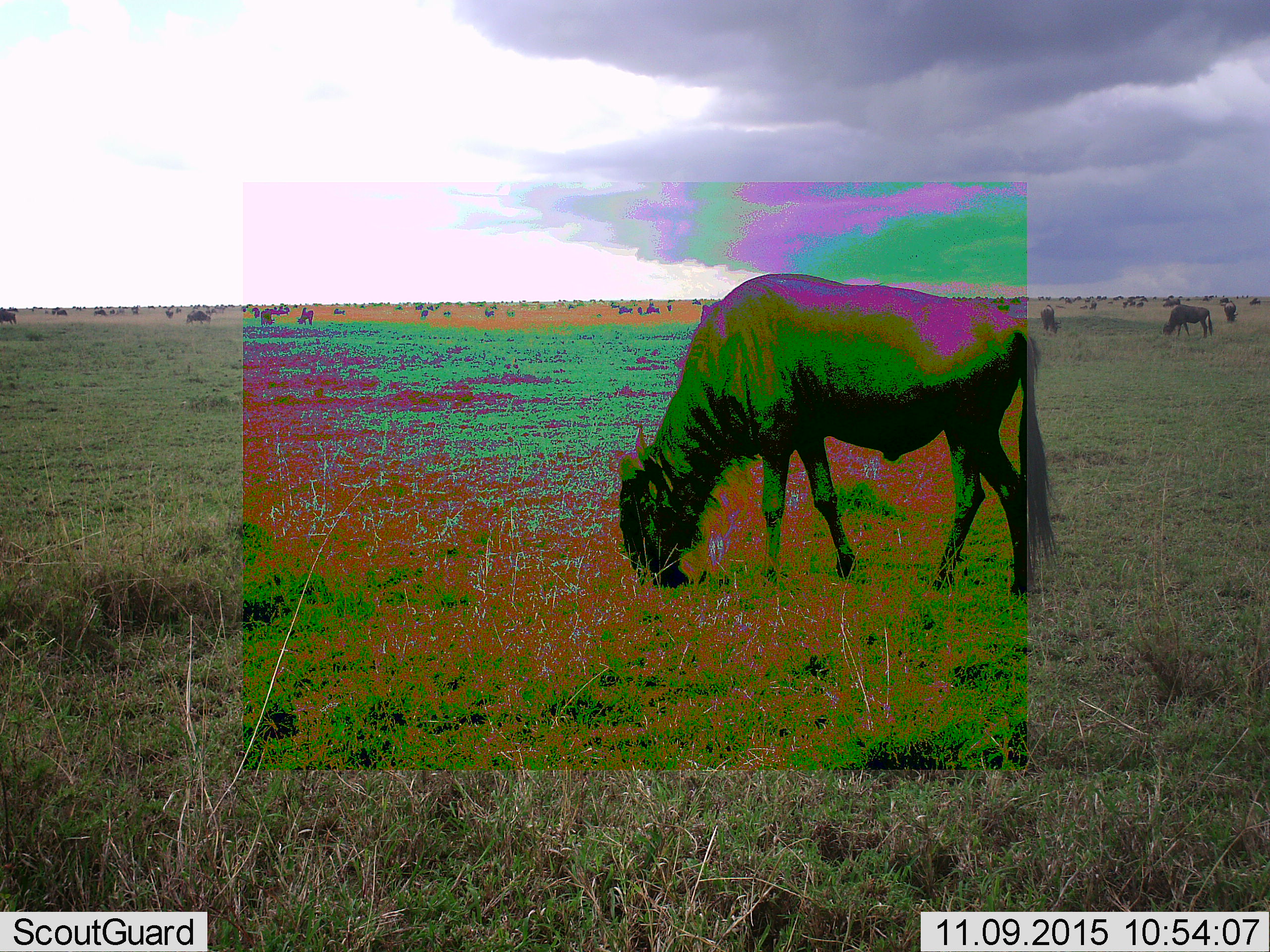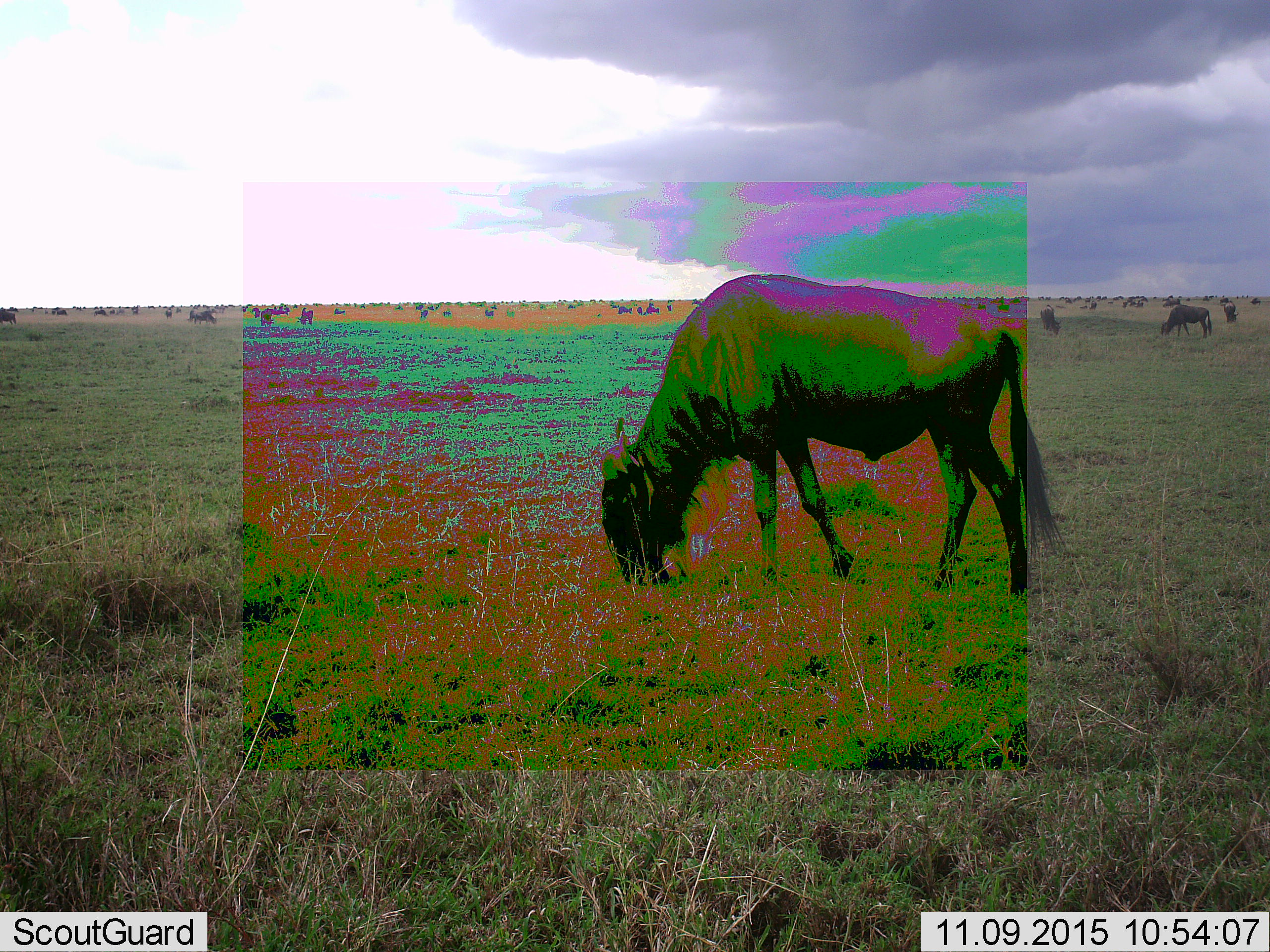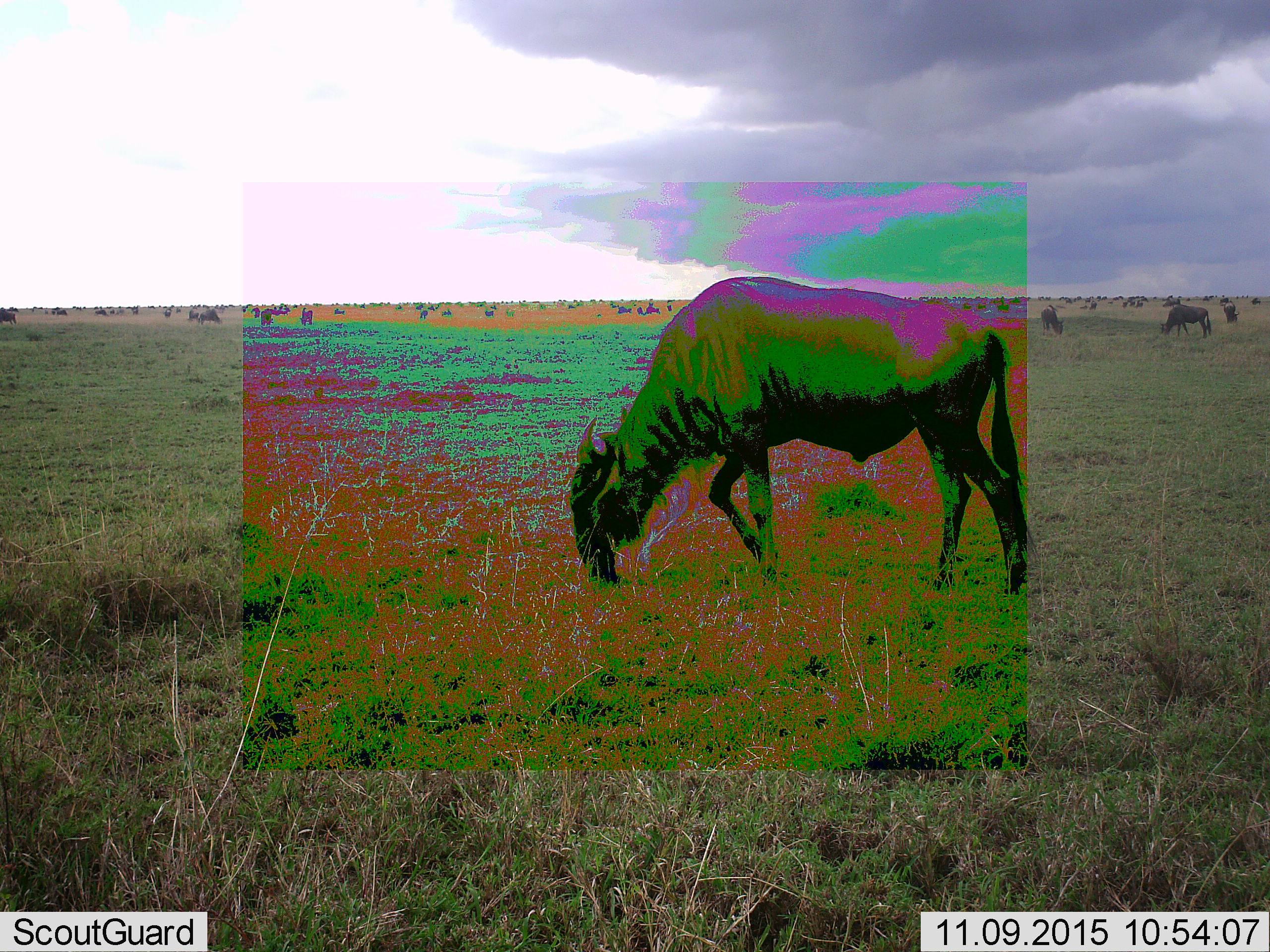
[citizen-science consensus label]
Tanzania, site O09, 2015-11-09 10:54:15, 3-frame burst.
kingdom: Animalia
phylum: Chordata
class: Mammalia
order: Artiodactyla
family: Bovidae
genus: Connochaetes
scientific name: Connochaetes taurinus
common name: blue wildebeest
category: wildebeest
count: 11-50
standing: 71%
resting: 0%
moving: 43%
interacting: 0%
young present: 29%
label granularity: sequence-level